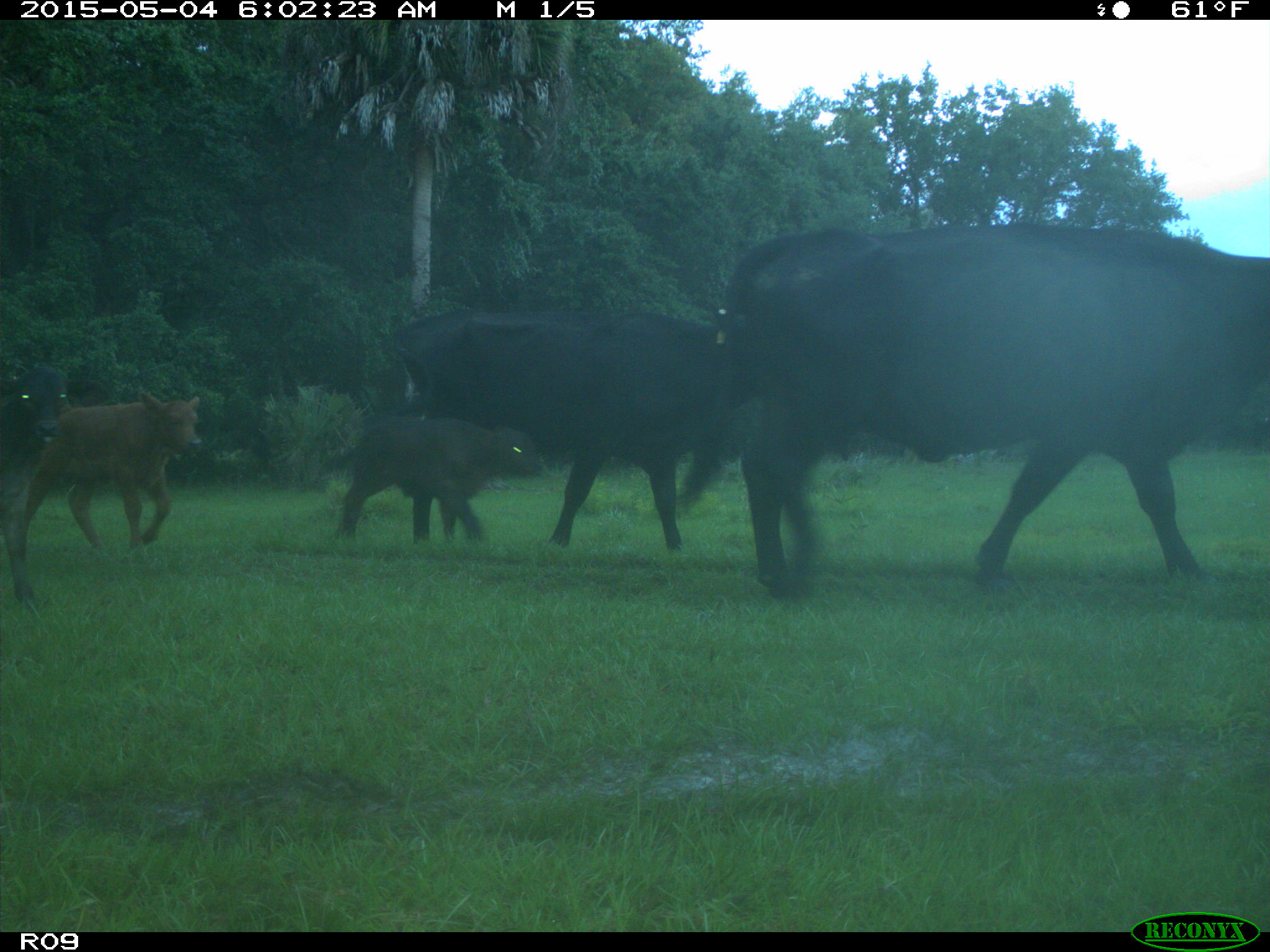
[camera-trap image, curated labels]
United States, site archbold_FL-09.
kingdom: Animalia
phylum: Chordata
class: Mammalia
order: Artiodactyla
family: Bovidae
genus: Bos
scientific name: Bos taurus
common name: domestic cow